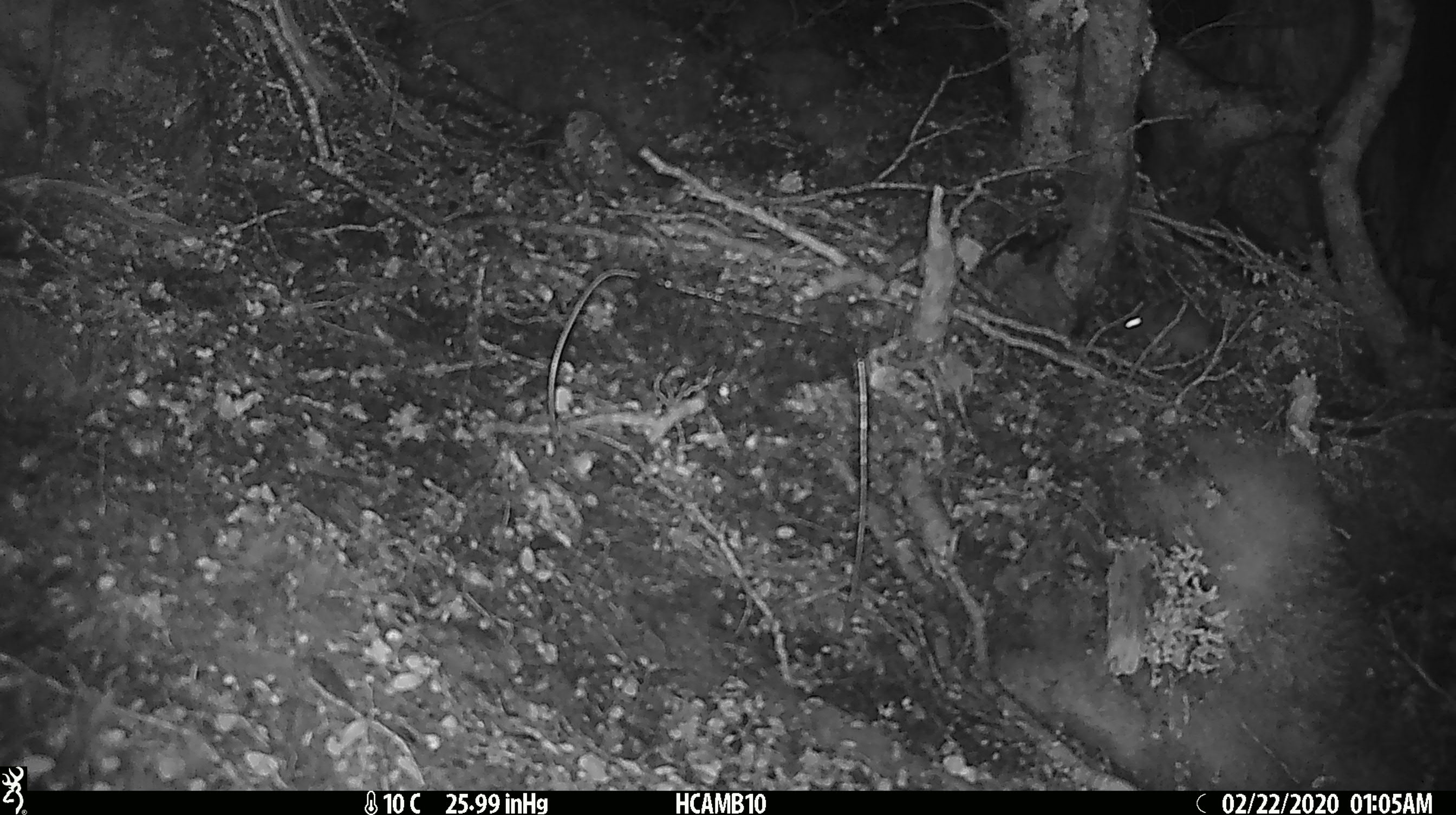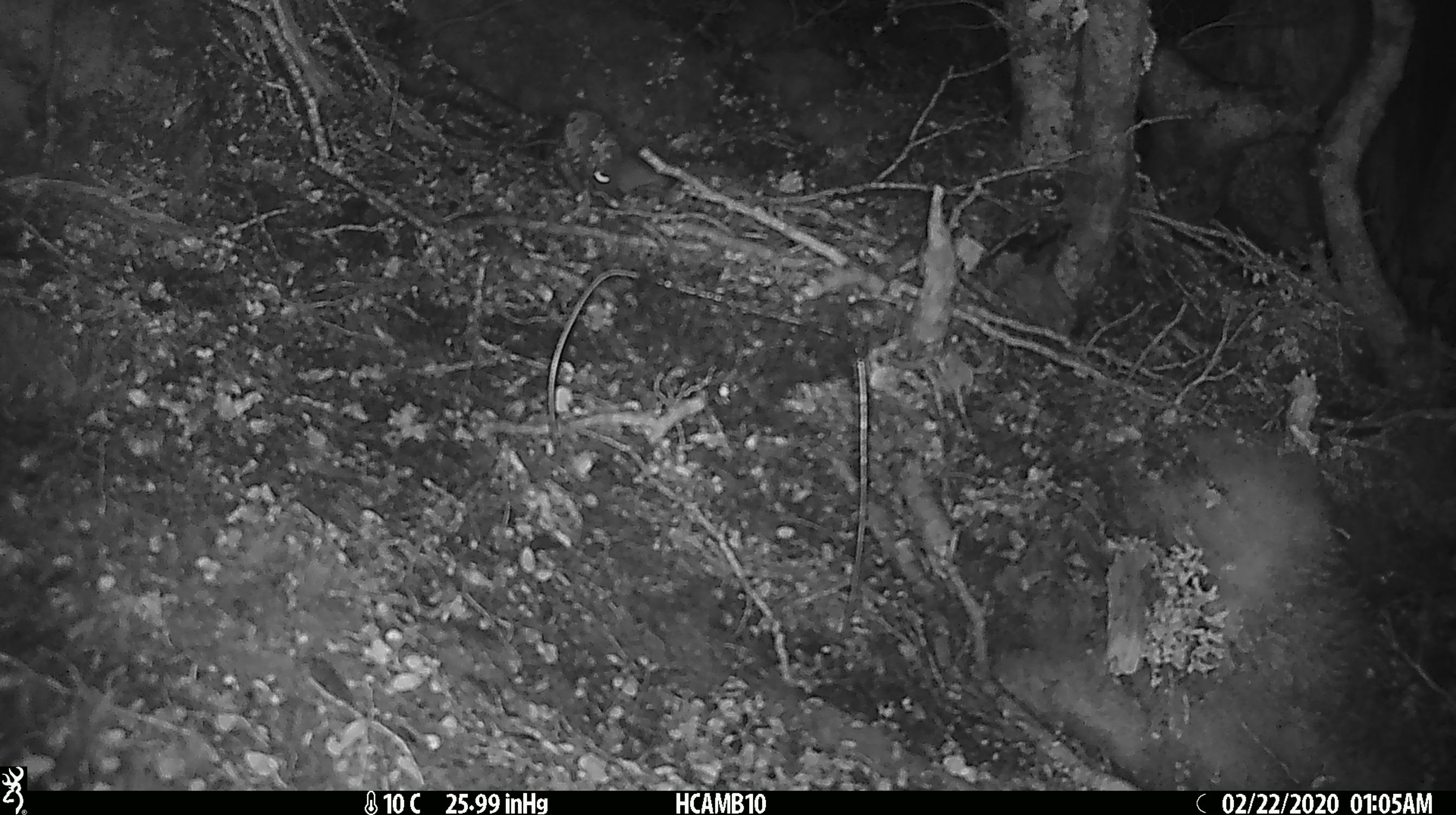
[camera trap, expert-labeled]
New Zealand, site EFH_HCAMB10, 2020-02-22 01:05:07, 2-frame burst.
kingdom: Animalia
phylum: Chordata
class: Mammalia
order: Rodentia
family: Muridae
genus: Mus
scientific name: Mus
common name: mouse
Mouse (Mus).